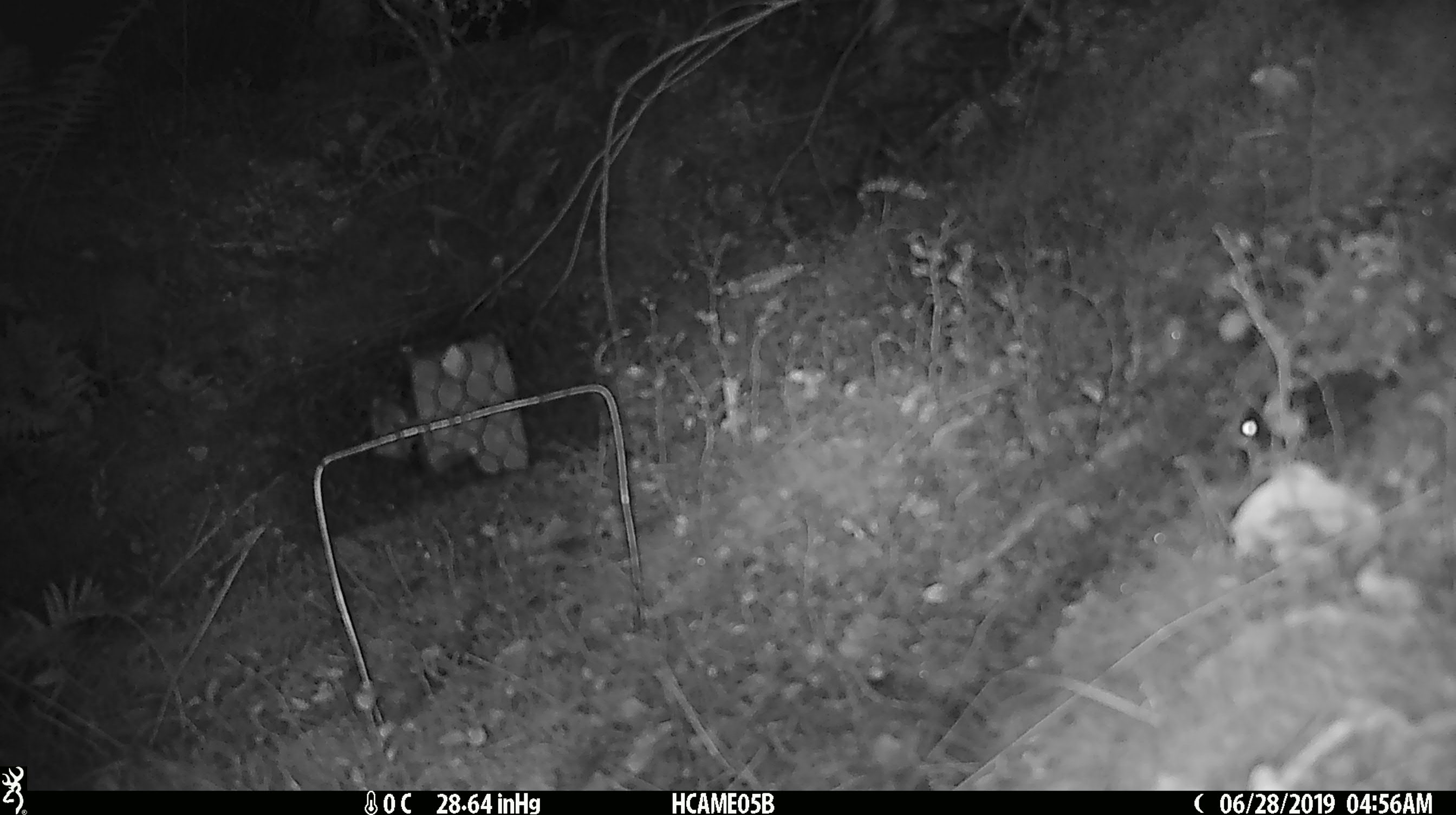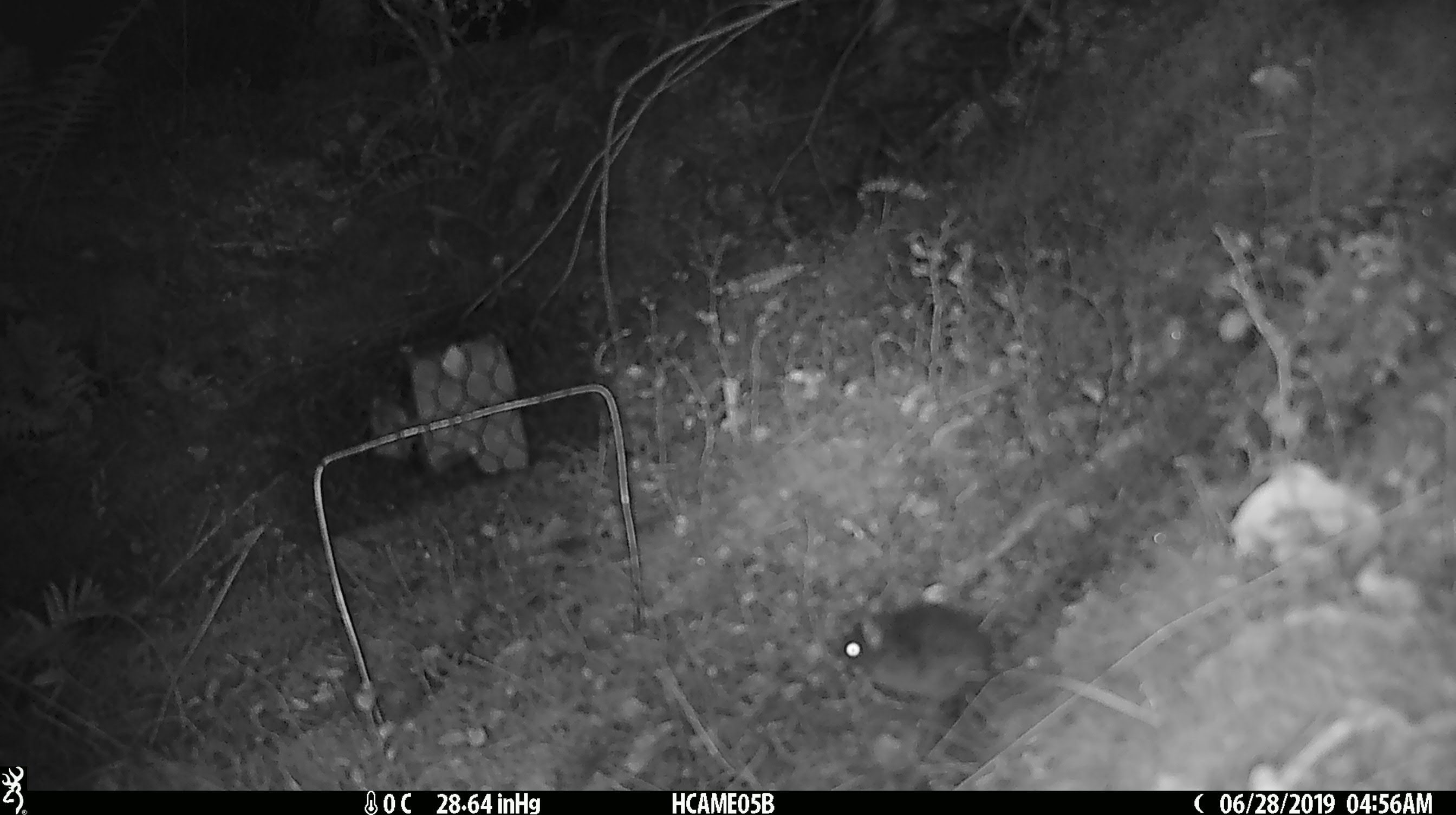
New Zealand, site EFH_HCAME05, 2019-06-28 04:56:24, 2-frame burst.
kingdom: Animalia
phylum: Chordata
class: Mammalia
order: Rodentia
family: Muridae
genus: Mus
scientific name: Mus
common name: mouse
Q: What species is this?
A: Mouse (Mus).